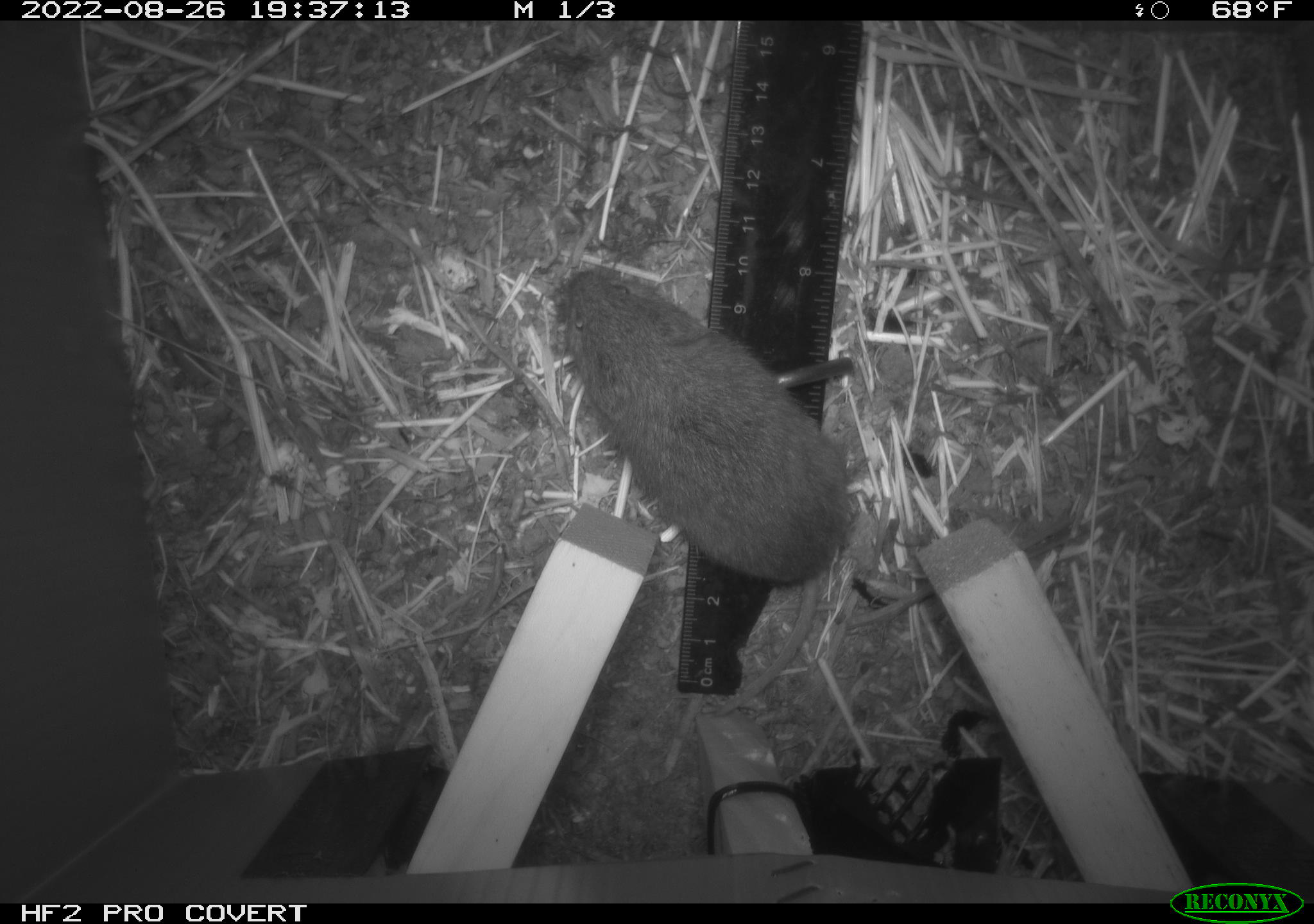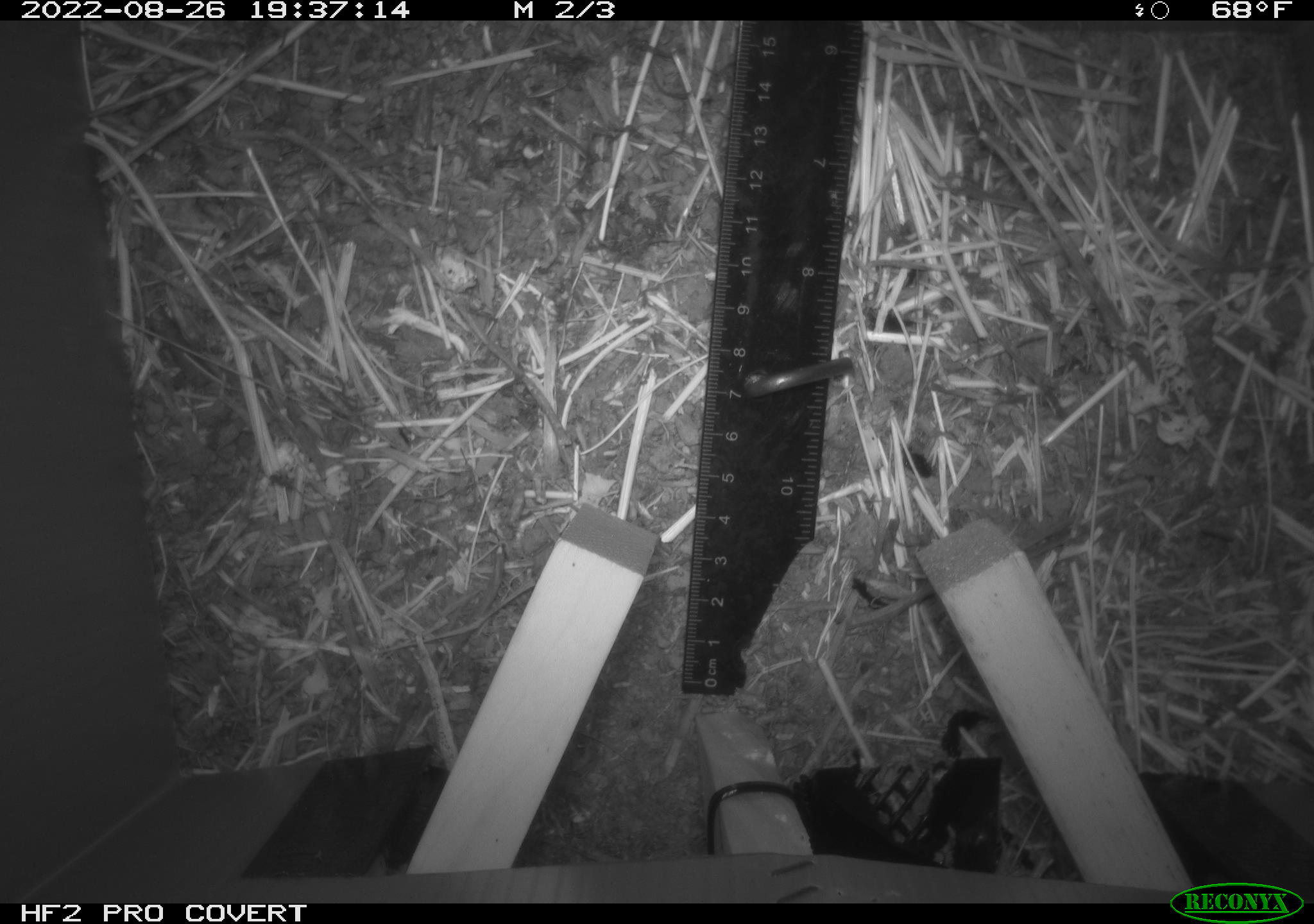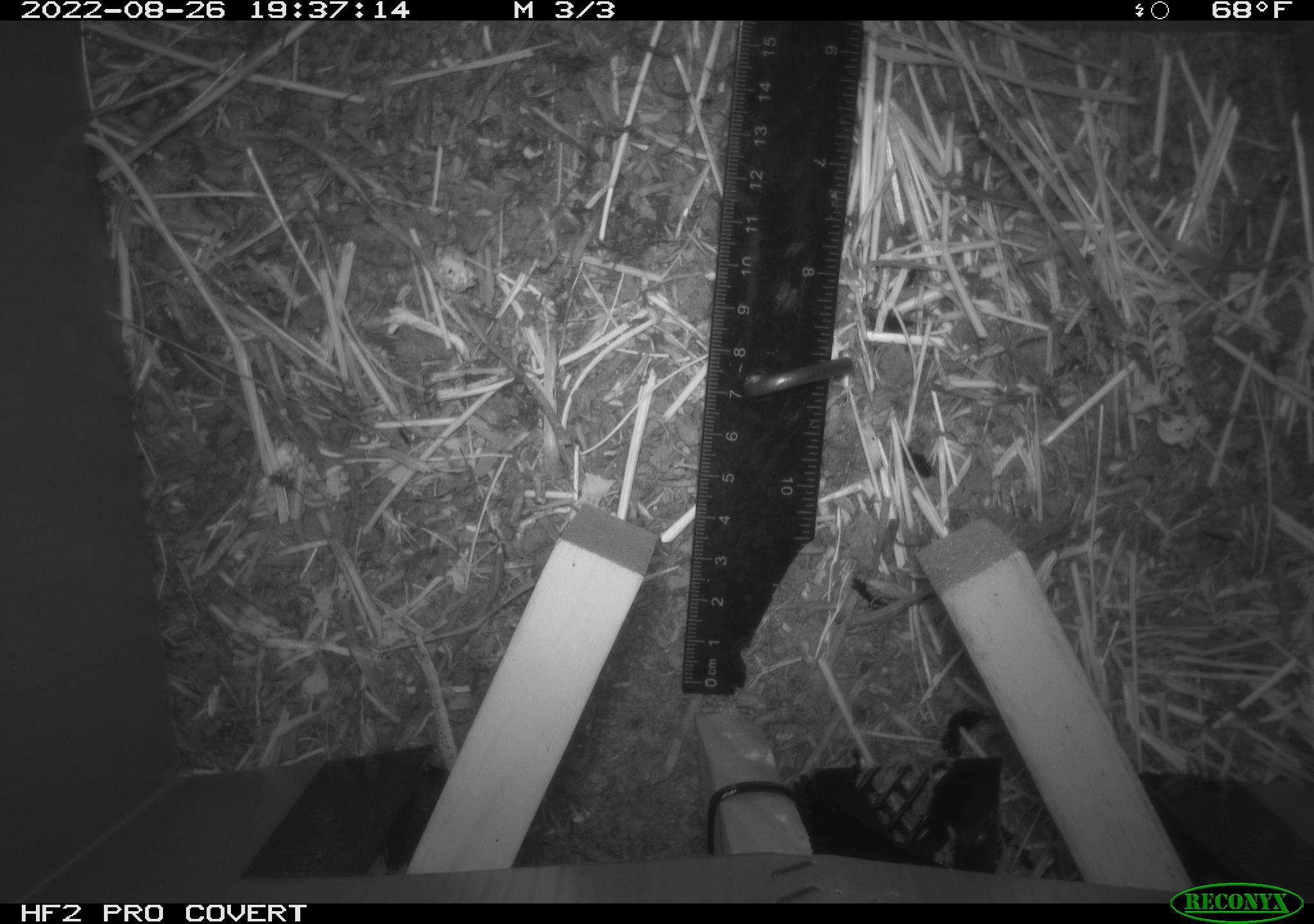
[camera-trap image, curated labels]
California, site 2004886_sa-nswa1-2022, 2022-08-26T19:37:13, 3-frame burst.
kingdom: Animalia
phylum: Chordata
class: Mammalia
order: Rodentia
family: Cricetidae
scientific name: Cricetidae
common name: hamsters, voles, lemmings, and allies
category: cricetidae family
Cricetidae family (hamsters, voles, lemmings, and allies) (Cricetidae).